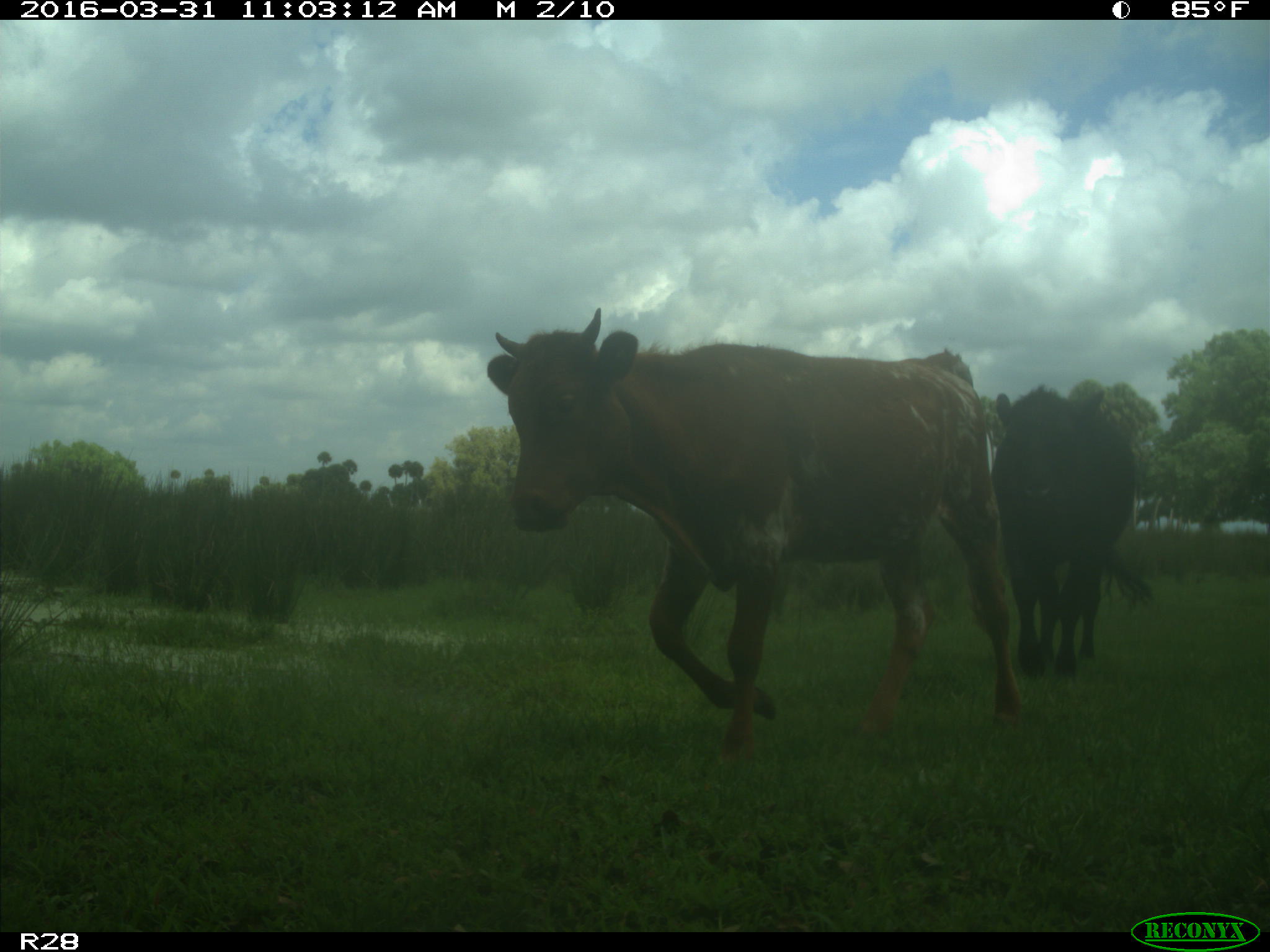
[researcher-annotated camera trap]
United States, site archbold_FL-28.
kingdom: Animalia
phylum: Chordata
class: Mammalia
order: Artiodactyla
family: Bovidae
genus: Bos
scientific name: Bos taurus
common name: domestic cow